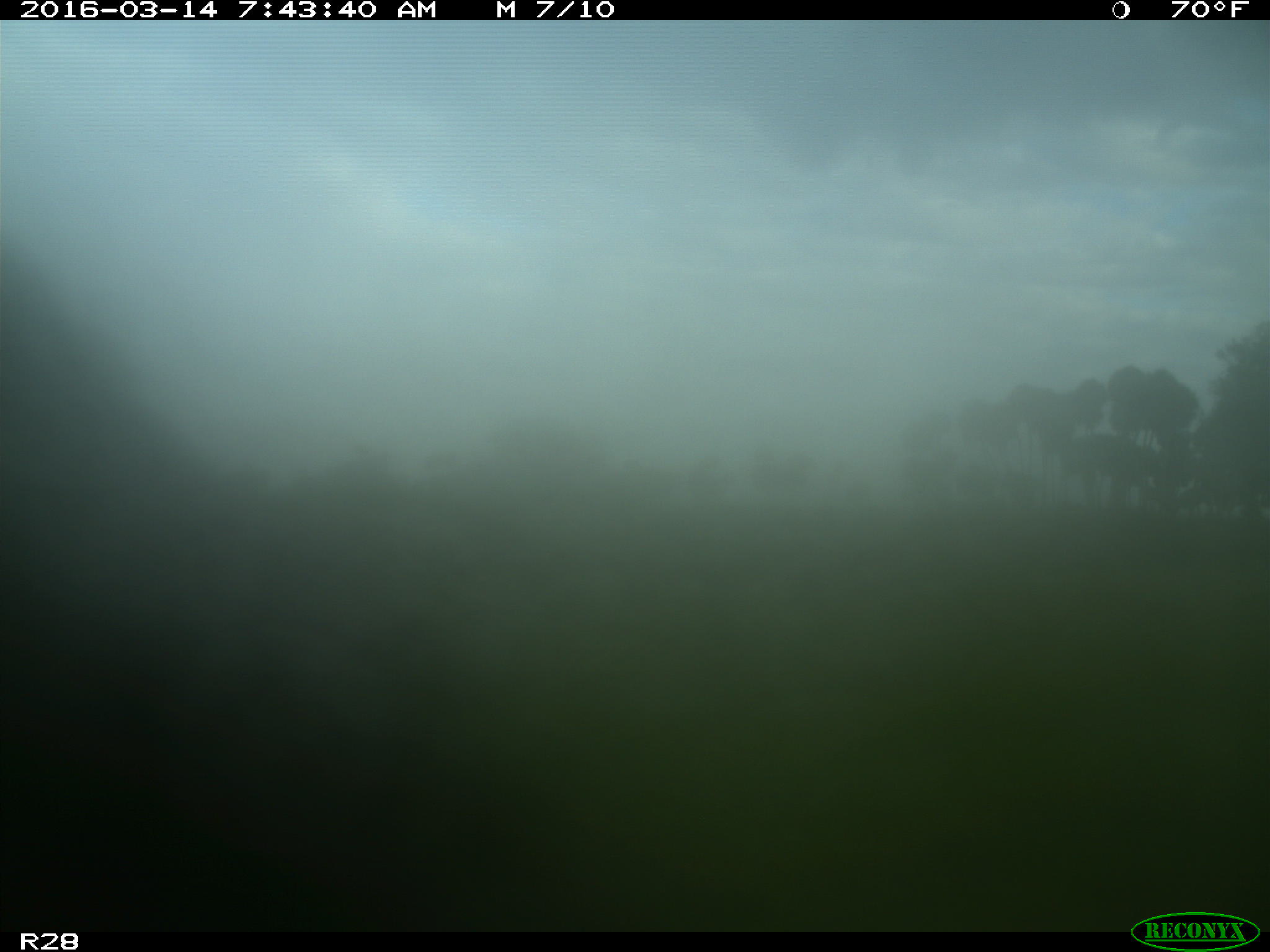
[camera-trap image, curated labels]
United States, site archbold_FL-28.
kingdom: Animalia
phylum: Chordata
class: Mammalia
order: Artiodactyla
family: Bovidae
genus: Bos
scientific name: Bos taurus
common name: domestic cow